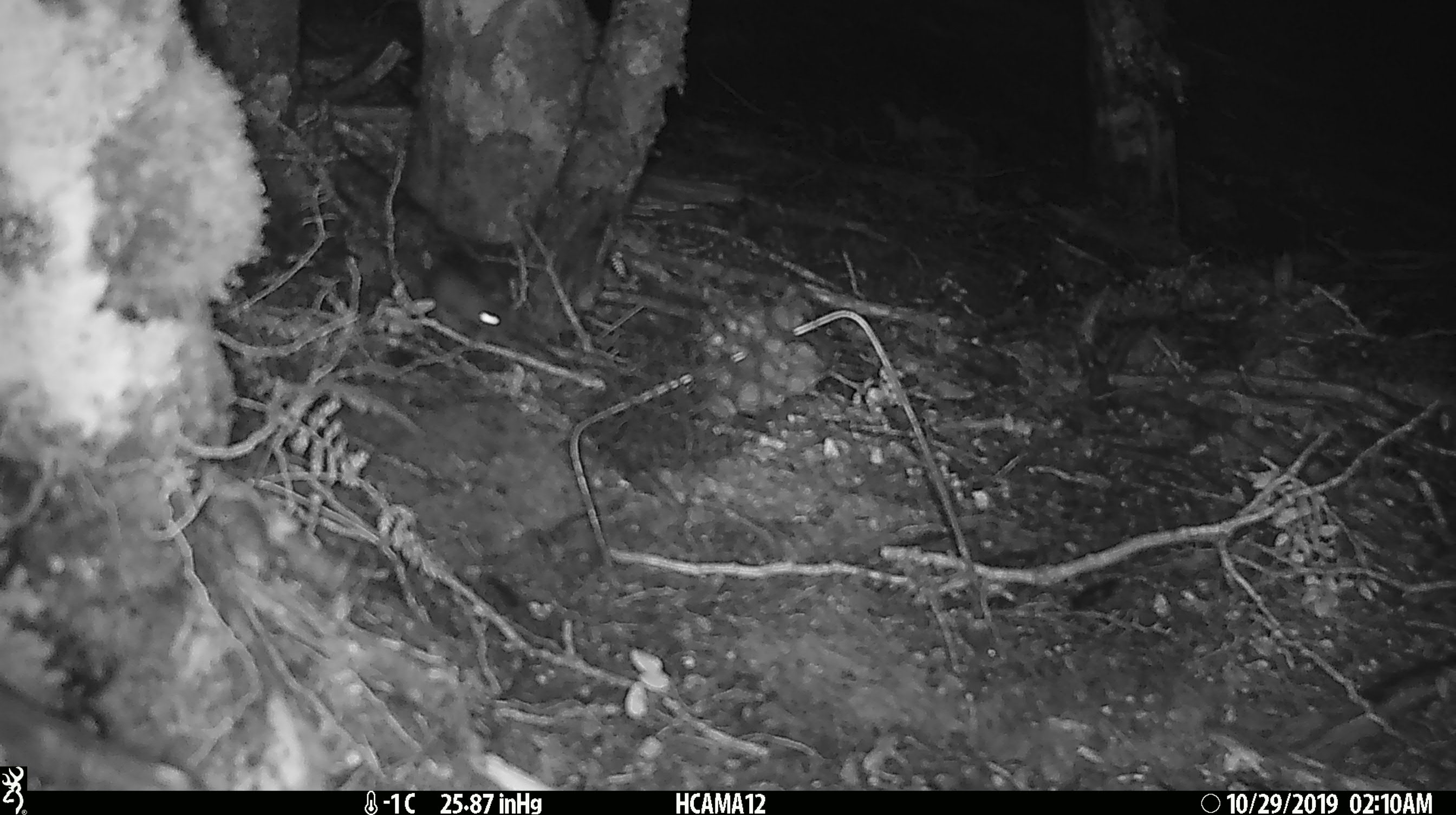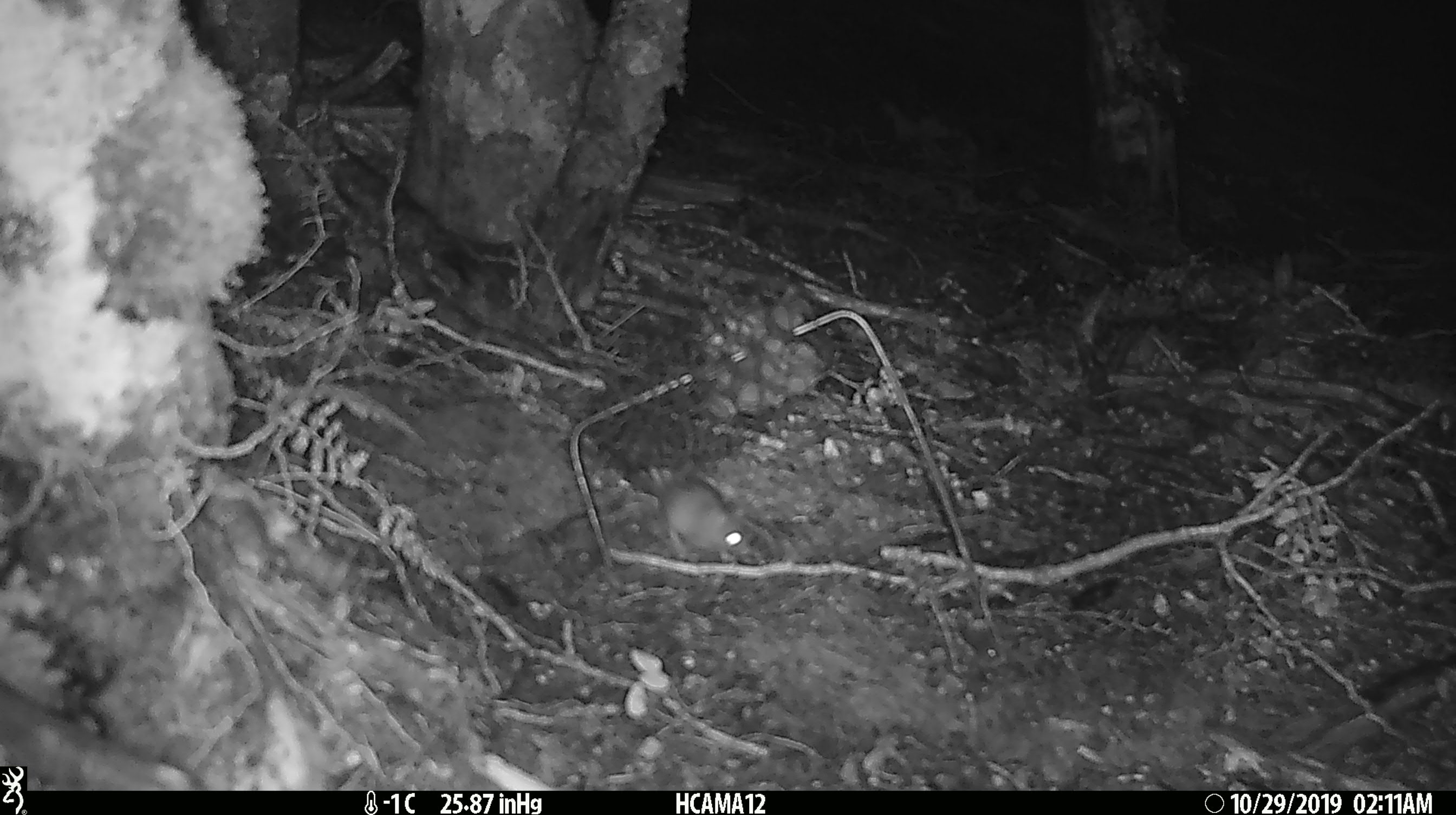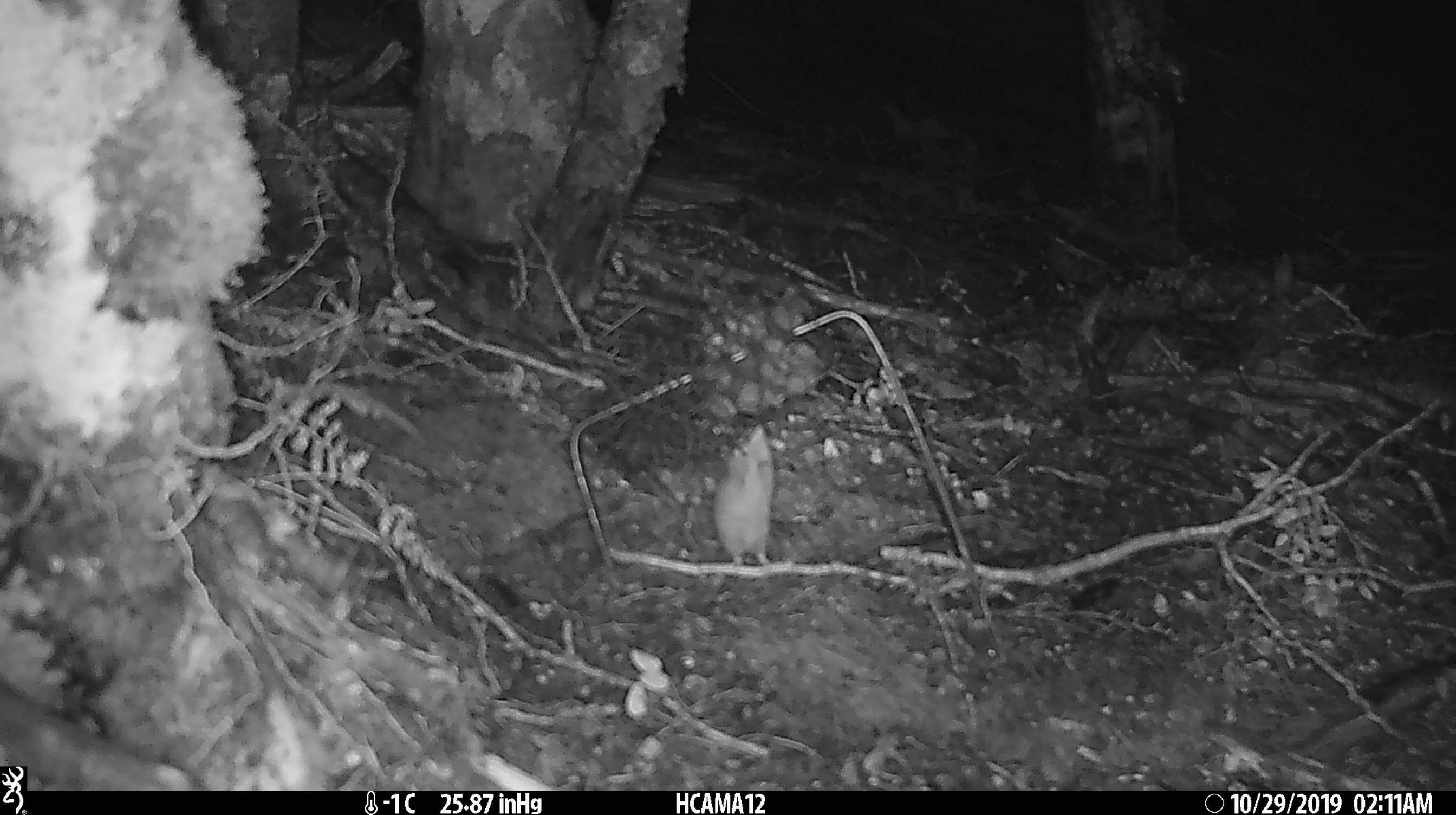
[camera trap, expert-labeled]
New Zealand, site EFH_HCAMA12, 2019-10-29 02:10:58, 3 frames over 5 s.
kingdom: Animalia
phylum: Chordata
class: Mammalia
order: Rodentia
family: Muridae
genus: Mus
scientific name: Mus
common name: mouse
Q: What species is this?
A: Mouse (Mus).